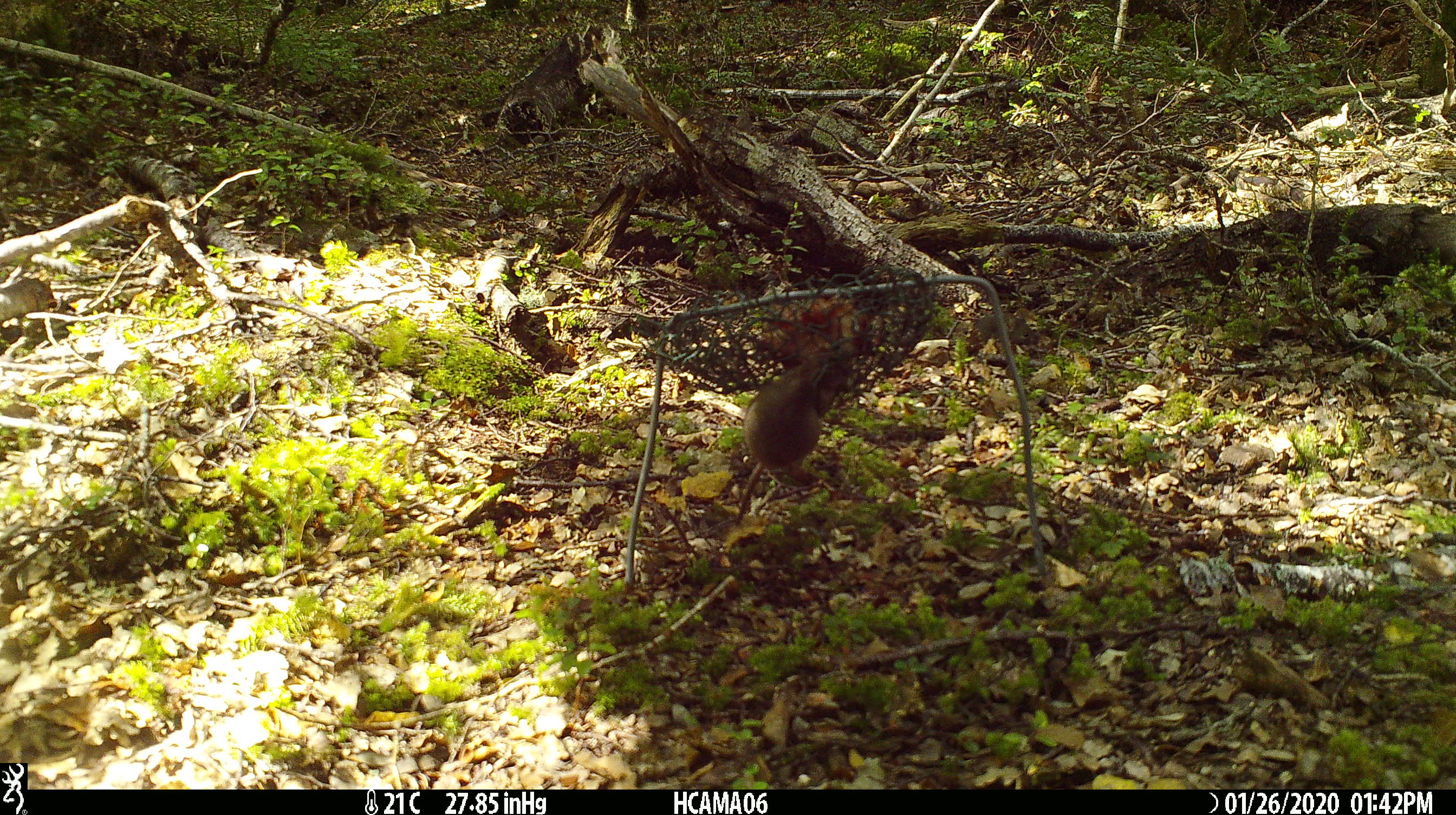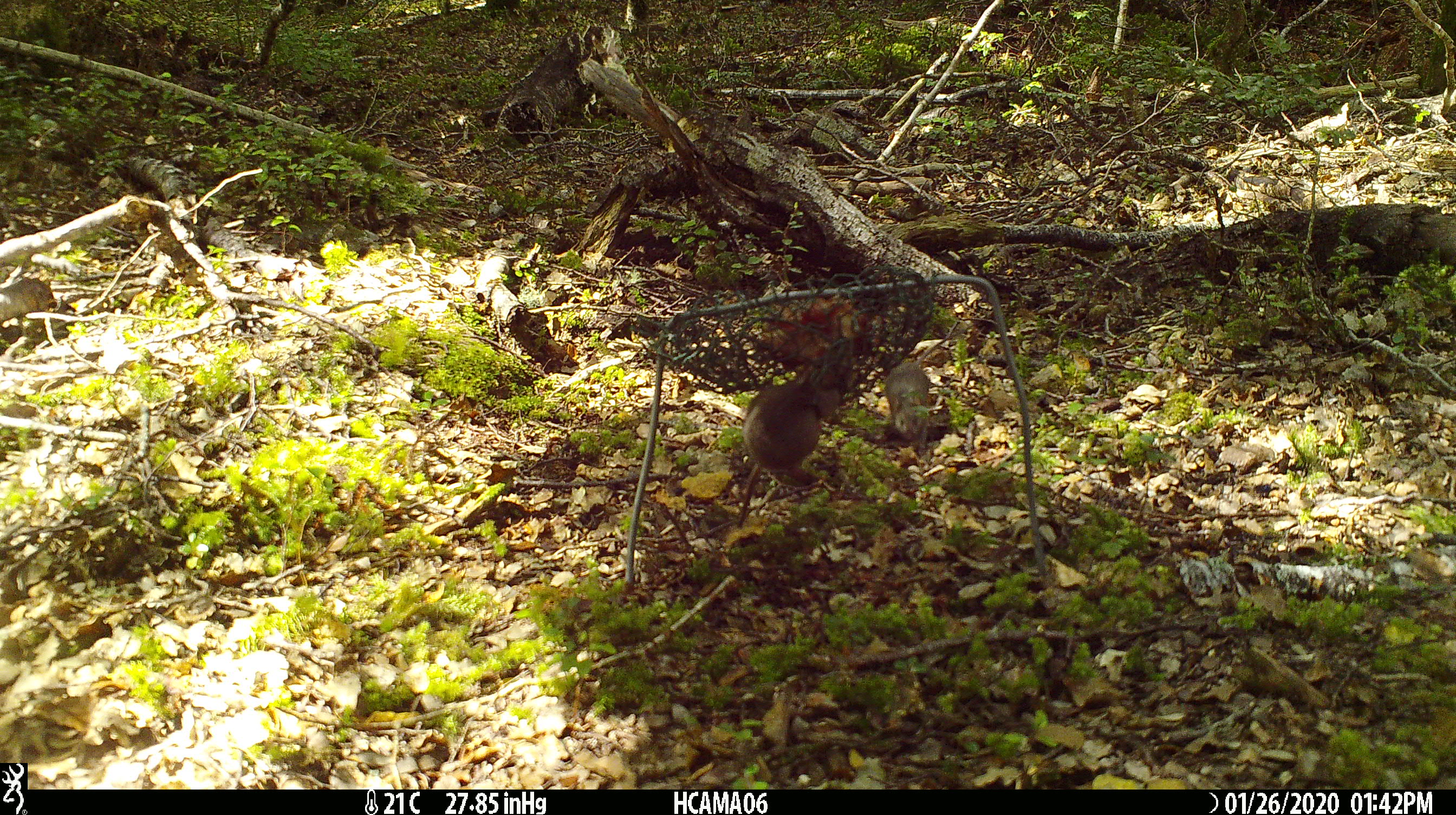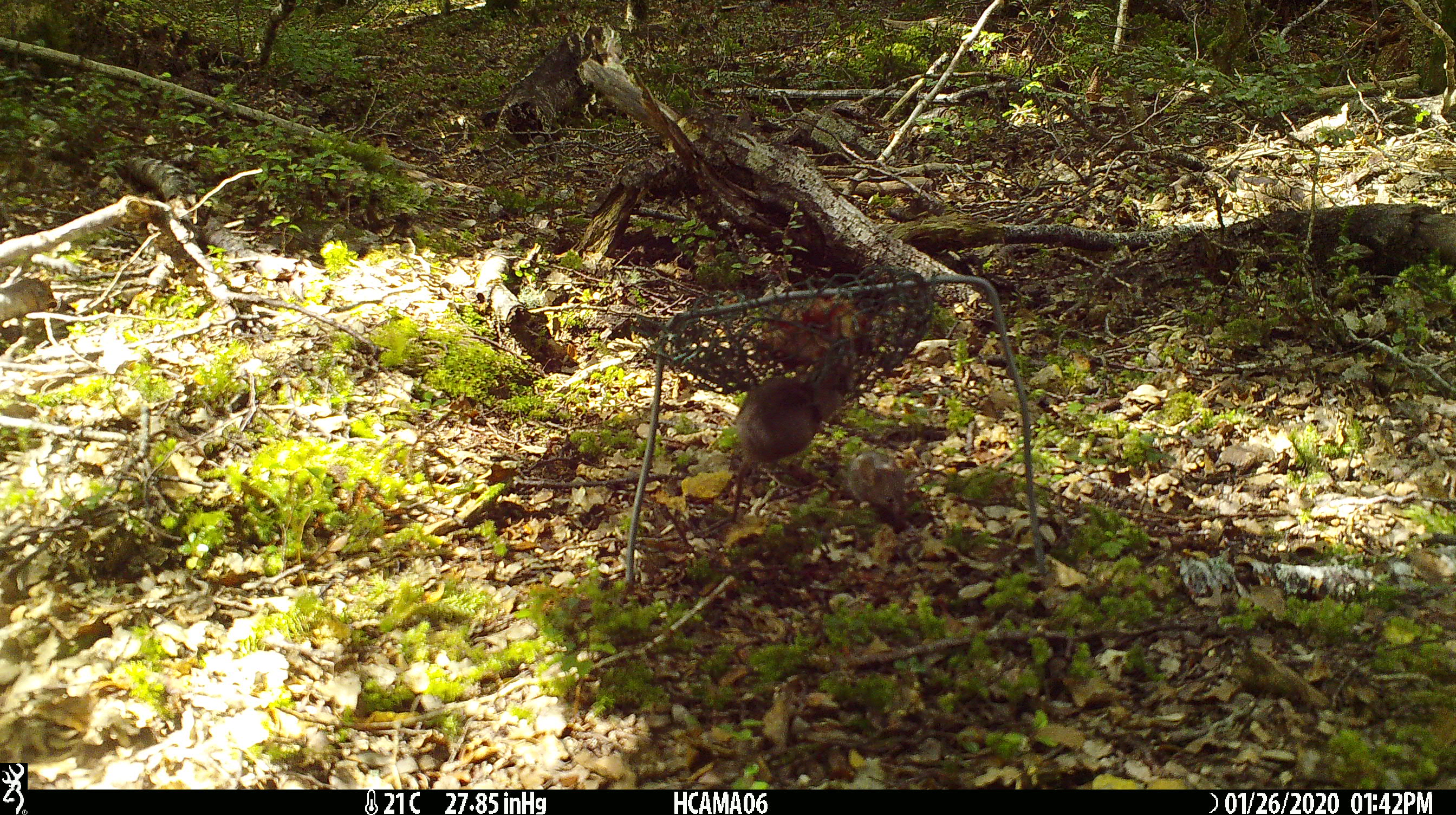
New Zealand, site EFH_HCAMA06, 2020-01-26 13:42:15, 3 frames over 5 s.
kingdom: Animalia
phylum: Chordata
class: Mammalia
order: Rodentia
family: Muridae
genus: Mus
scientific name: Mus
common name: mouse